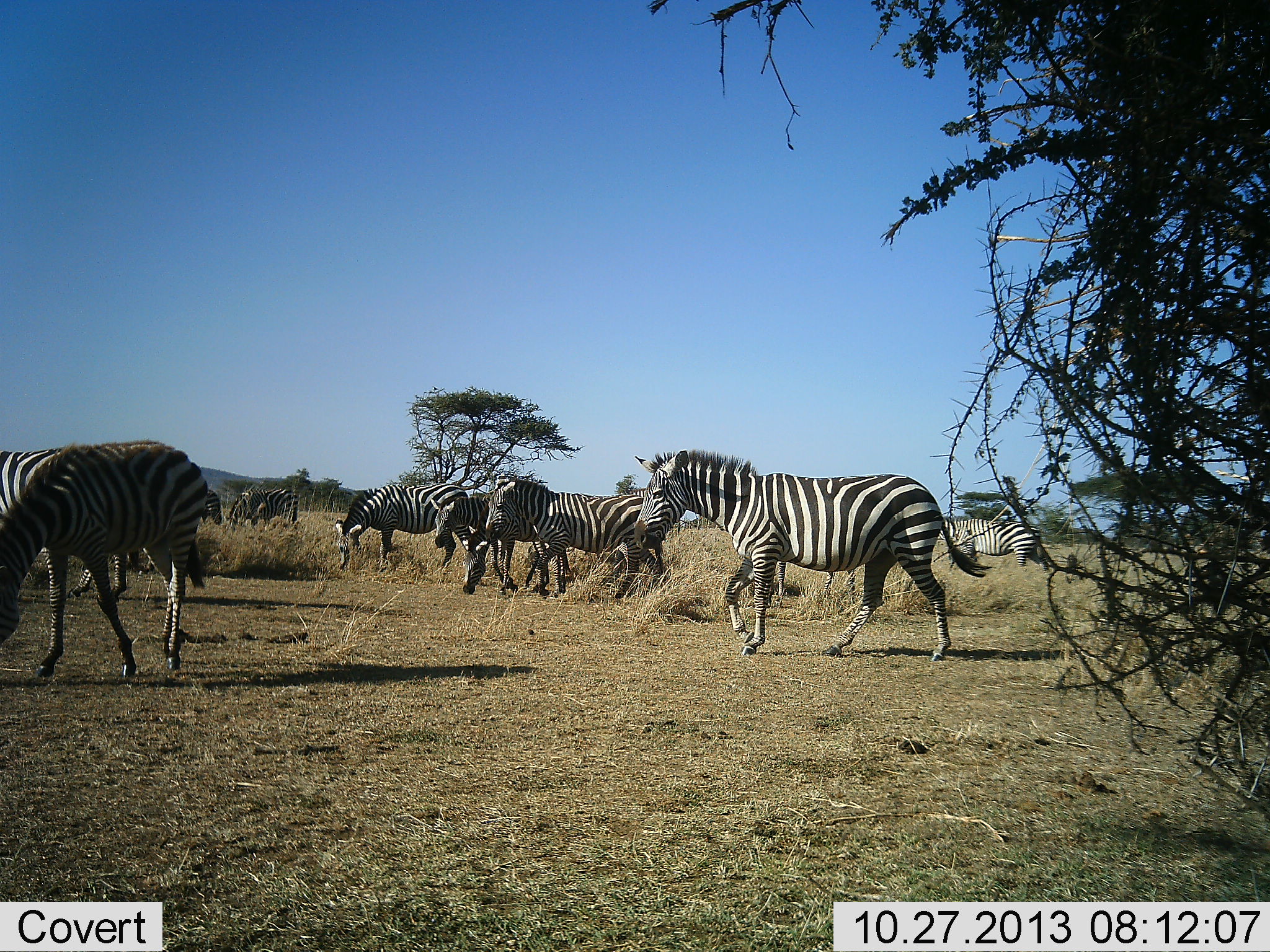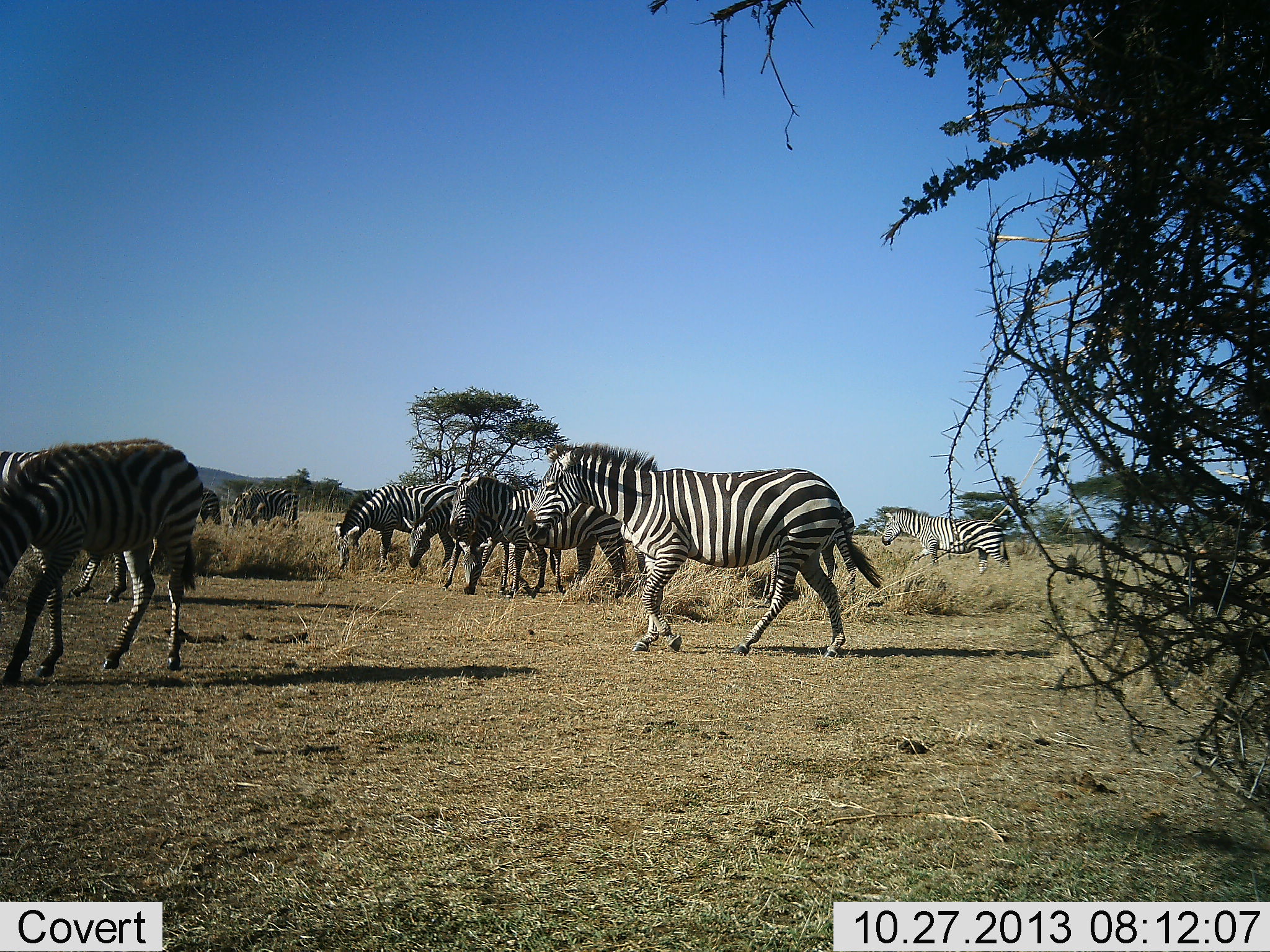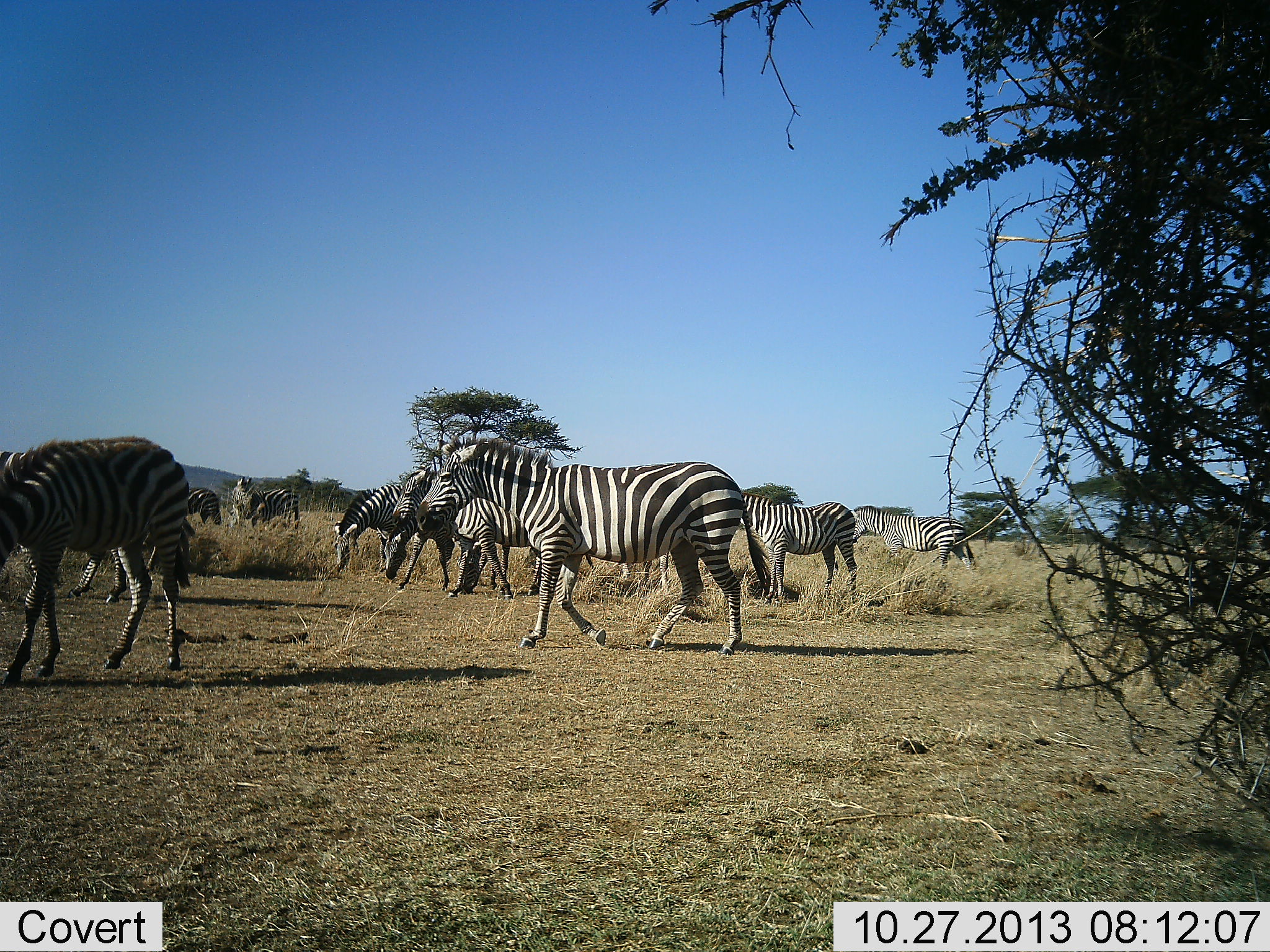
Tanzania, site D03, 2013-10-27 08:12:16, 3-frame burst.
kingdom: Animalia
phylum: Chordata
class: Mammalia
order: Perissodactyla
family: Equidae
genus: Equus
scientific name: Equus quagga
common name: plains zebra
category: zebra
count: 11-50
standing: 30%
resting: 0%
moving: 70%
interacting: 10%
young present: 0%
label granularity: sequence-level